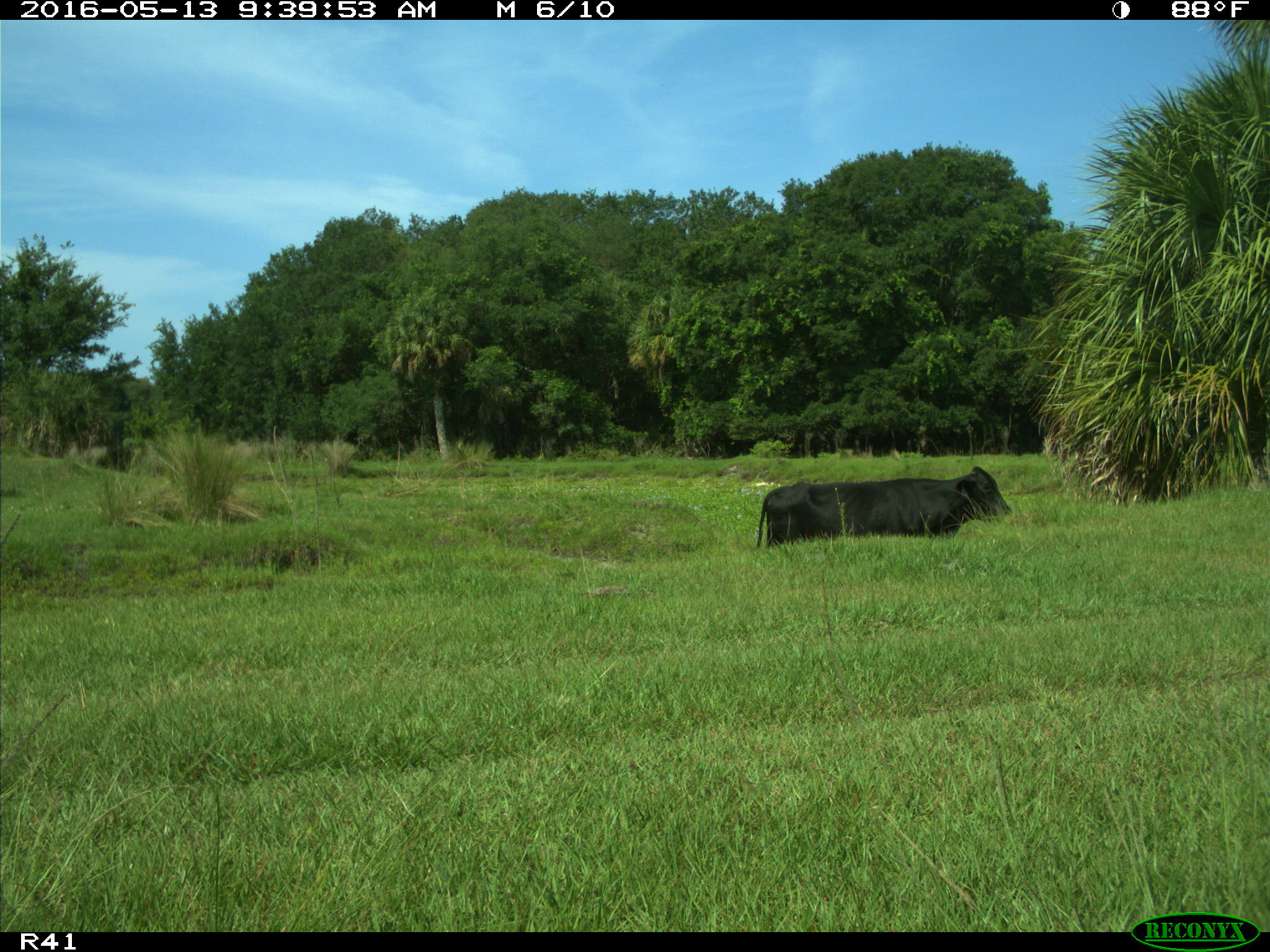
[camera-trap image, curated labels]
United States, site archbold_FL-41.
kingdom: Animalia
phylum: Chordata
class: Mammalia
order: Artiodactyla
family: Bovidae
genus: Bos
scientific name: Bos taurus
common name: domestic cow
Bos taurus (domestic cow).